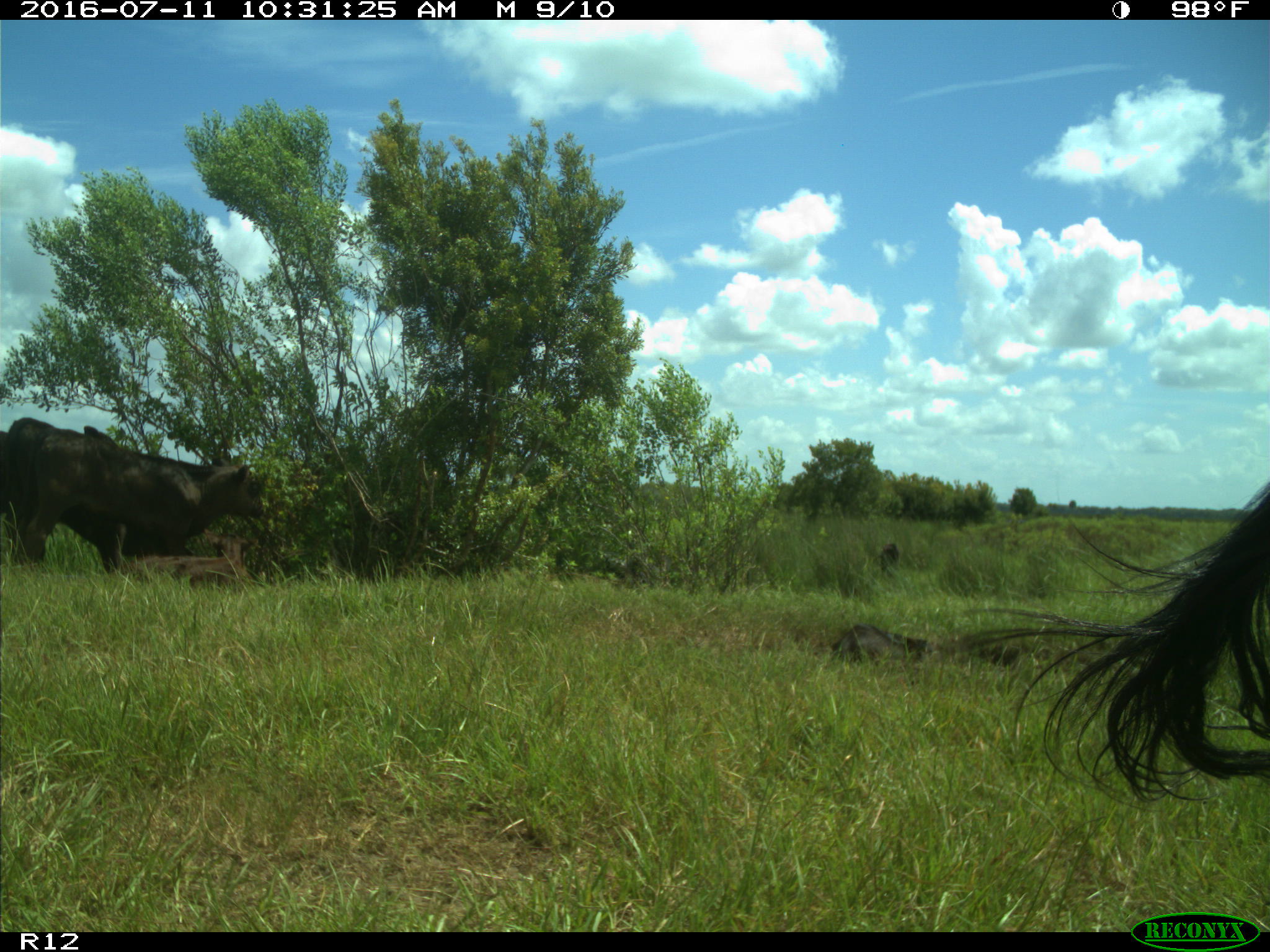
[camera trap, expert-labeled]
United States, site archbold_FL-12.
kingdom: Animalia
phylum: Chordata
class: Mammalia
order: Artiodactyla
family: Bovidae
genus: Bos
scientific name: Bos taurus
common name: domestic cow